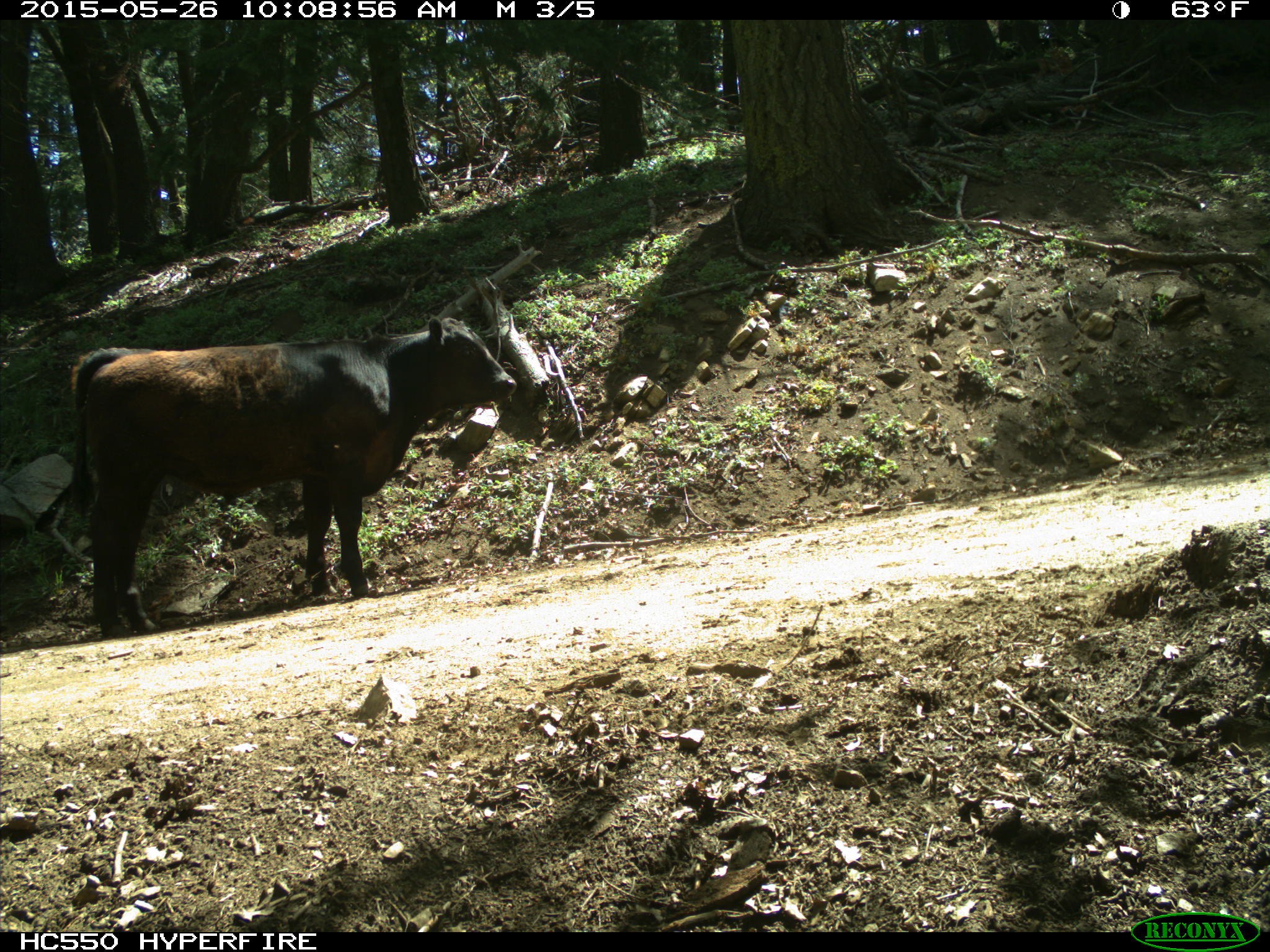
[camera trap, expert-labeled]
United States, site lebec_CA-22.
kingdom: Animalia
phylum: Chordata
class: Mammalia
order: Artiodactyla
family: Bovidae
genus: Bos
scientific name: Bos taurus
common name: domestic cow